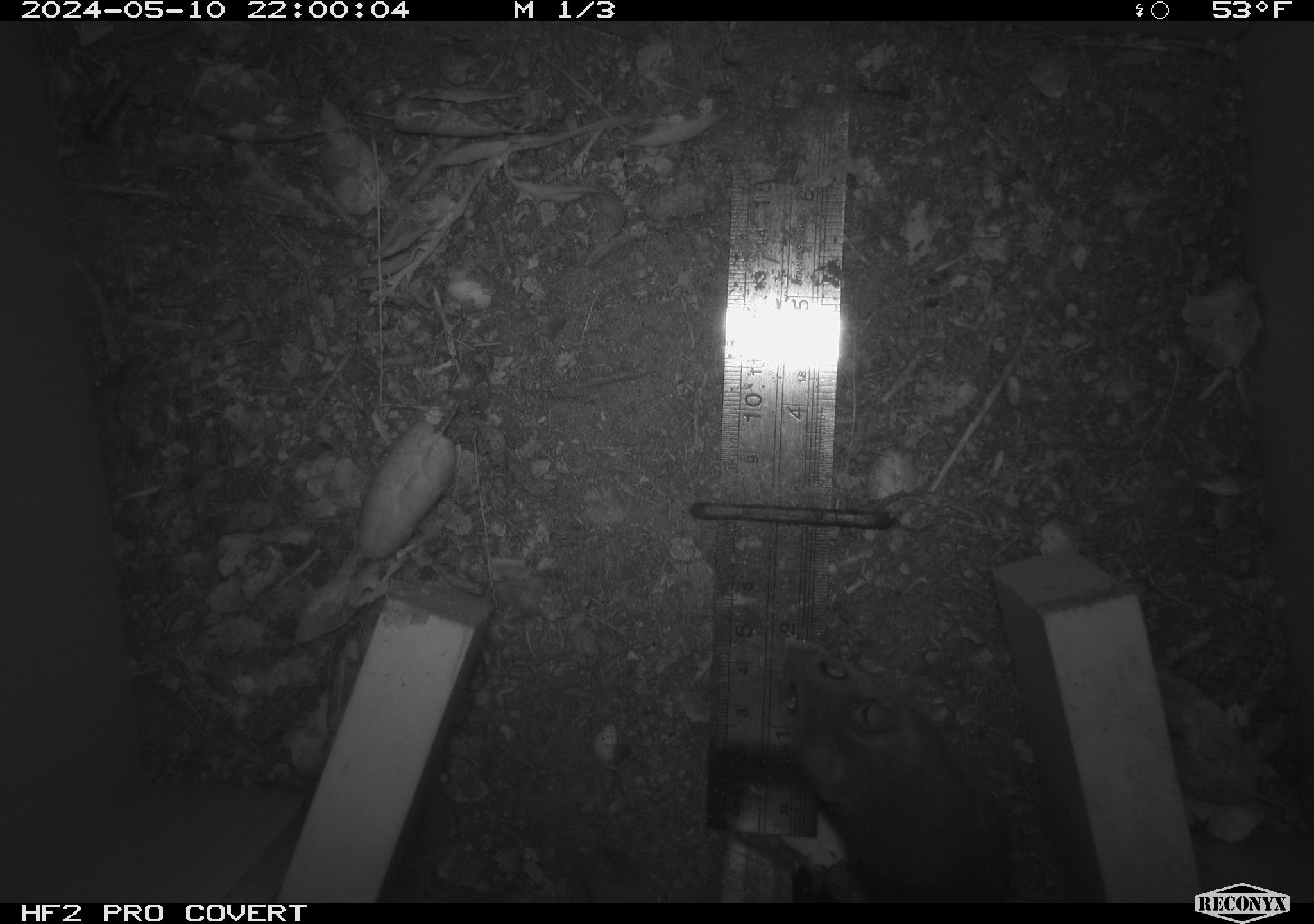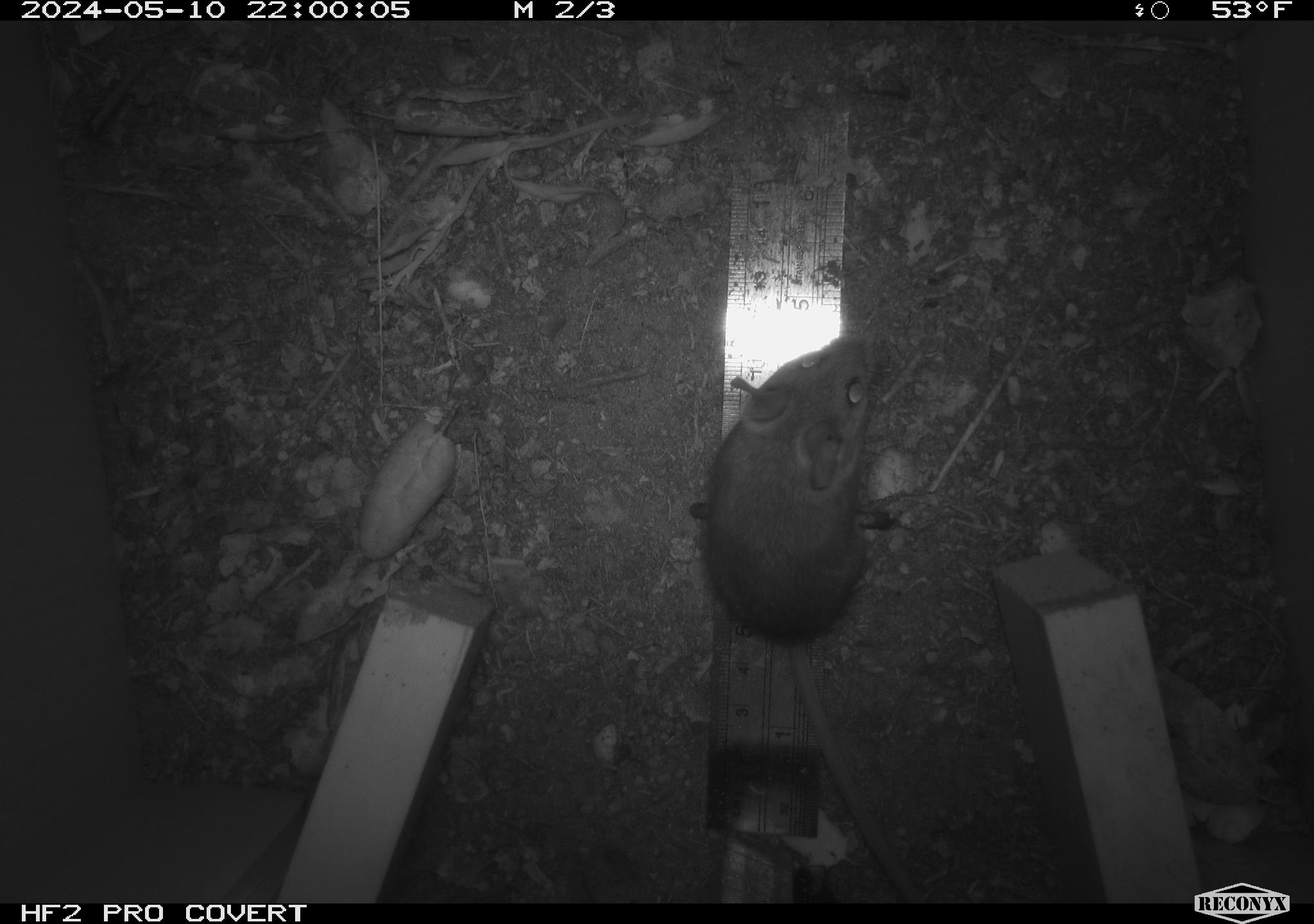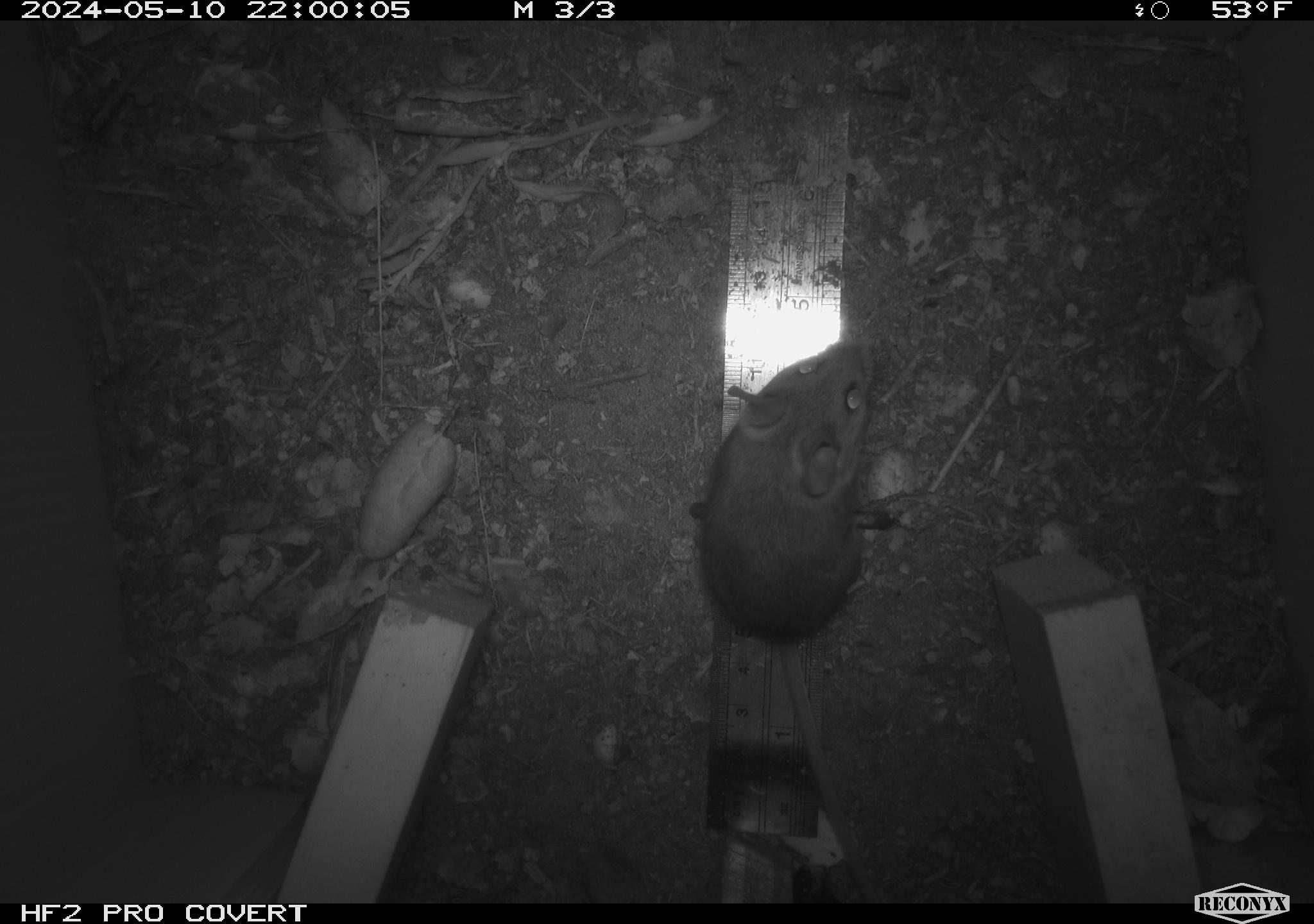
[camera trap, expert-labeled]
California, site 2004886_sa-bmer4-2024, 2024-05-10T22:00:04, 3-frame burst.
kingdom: Animalia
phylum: Chordata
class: Mammalia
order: Rodentia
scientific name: Rodentia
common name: mouse species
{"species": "mouse species (Rodentia)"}